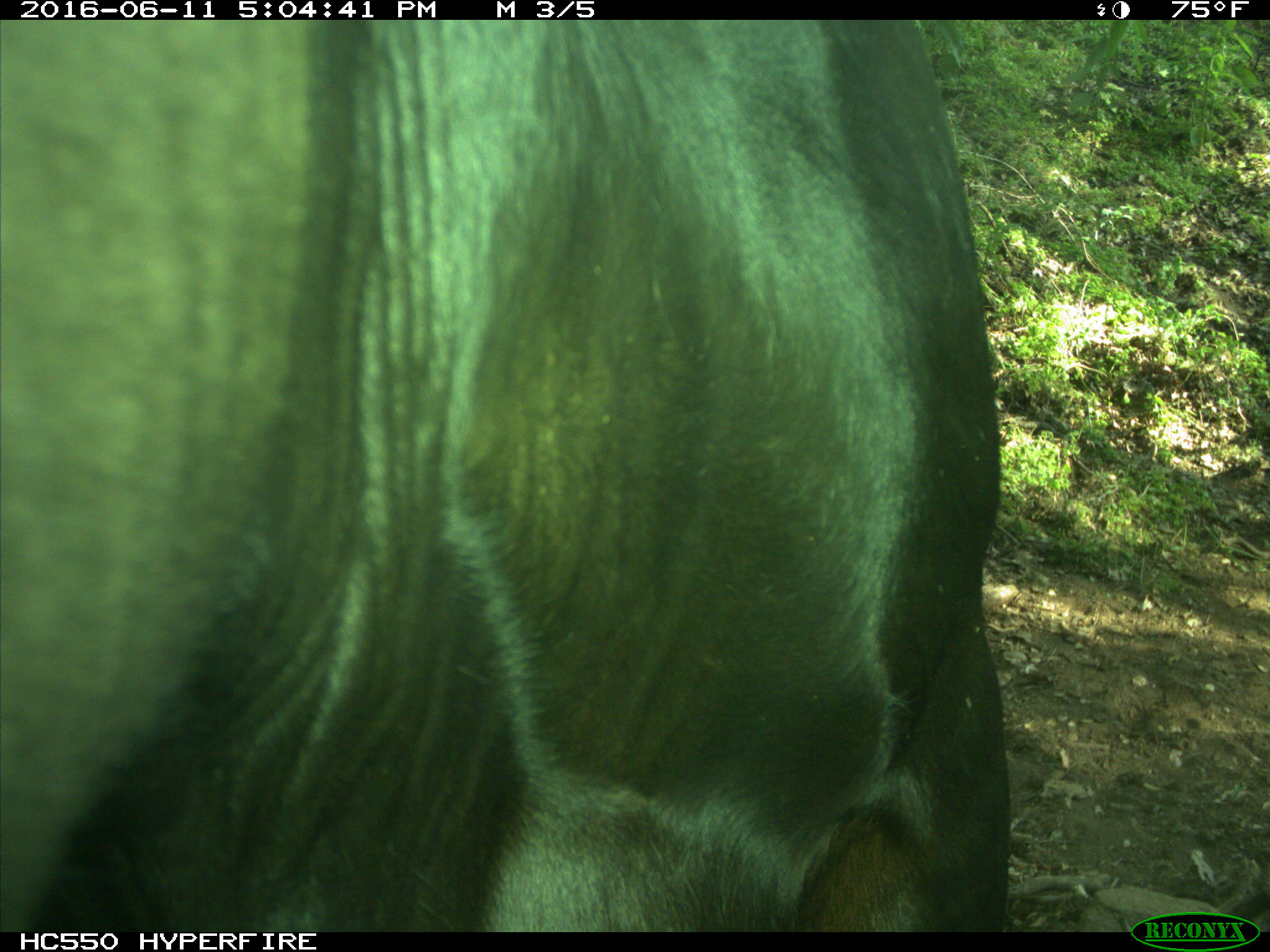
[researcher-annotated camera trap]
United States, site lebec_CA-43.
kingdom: Animalia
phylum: Chordata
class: Mammalia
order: Artiodactyla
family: Bovidae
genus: Bos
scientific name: Bos taurus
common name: domestic cow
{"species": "Bos taurus (domestic cow)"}